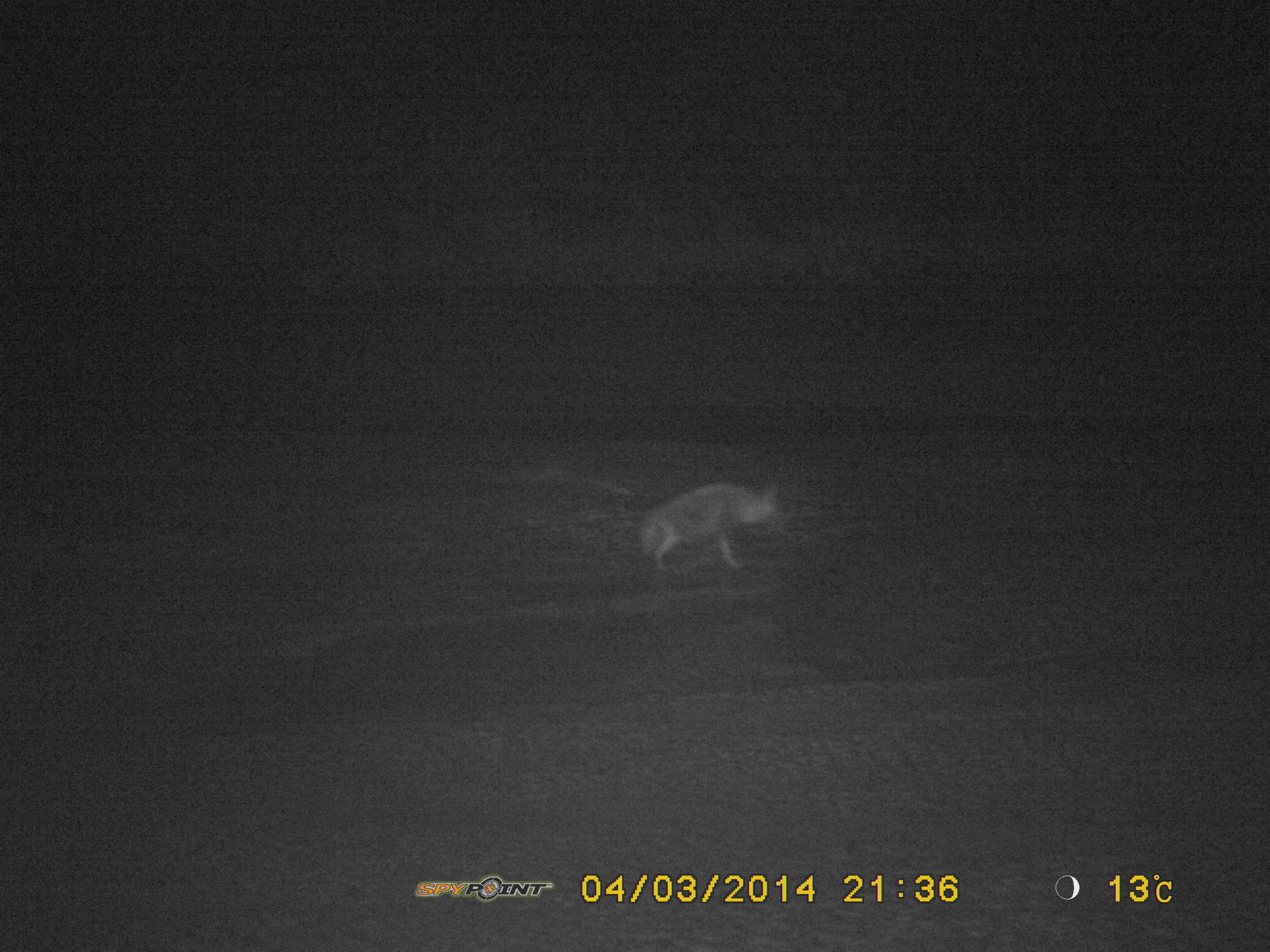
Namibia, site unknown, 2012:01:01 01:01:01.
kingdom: Animalia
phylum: Chordata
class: Mammalia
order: Carnivora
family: Hyaenidae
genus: Parahyaena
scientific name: Parahyaena brunnea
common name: brown hyena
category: hyaena brunnea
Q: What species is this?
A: Hyaena brunnea (brown hyena) (Parahyaena brunnea).